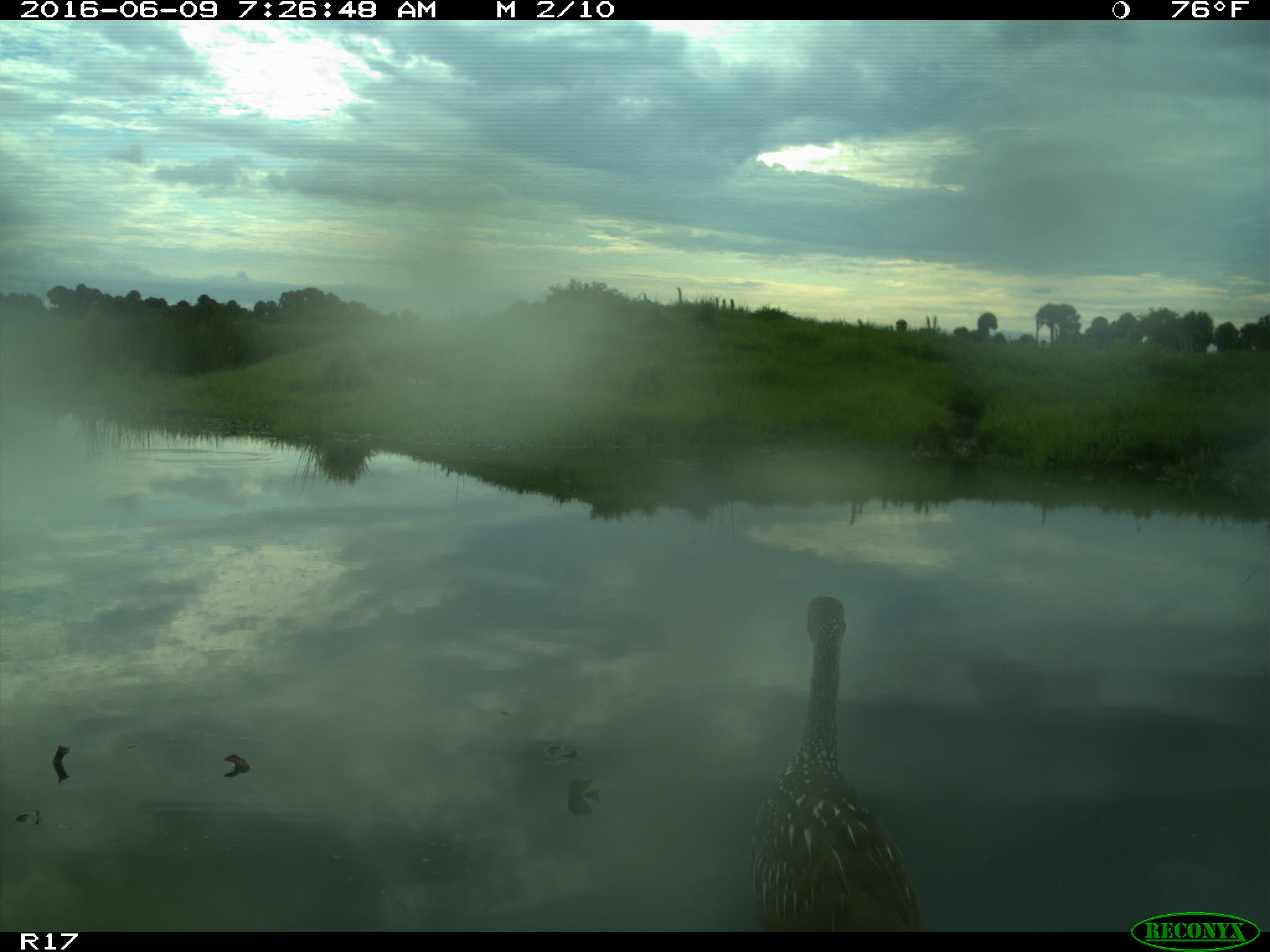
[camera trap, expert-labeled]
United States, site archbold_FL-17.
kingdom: Animalia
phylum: Chordata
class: Aves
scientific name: Aves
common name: birds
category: unidentified bird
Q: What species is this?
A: Unidentified bird (birds) (Aves).